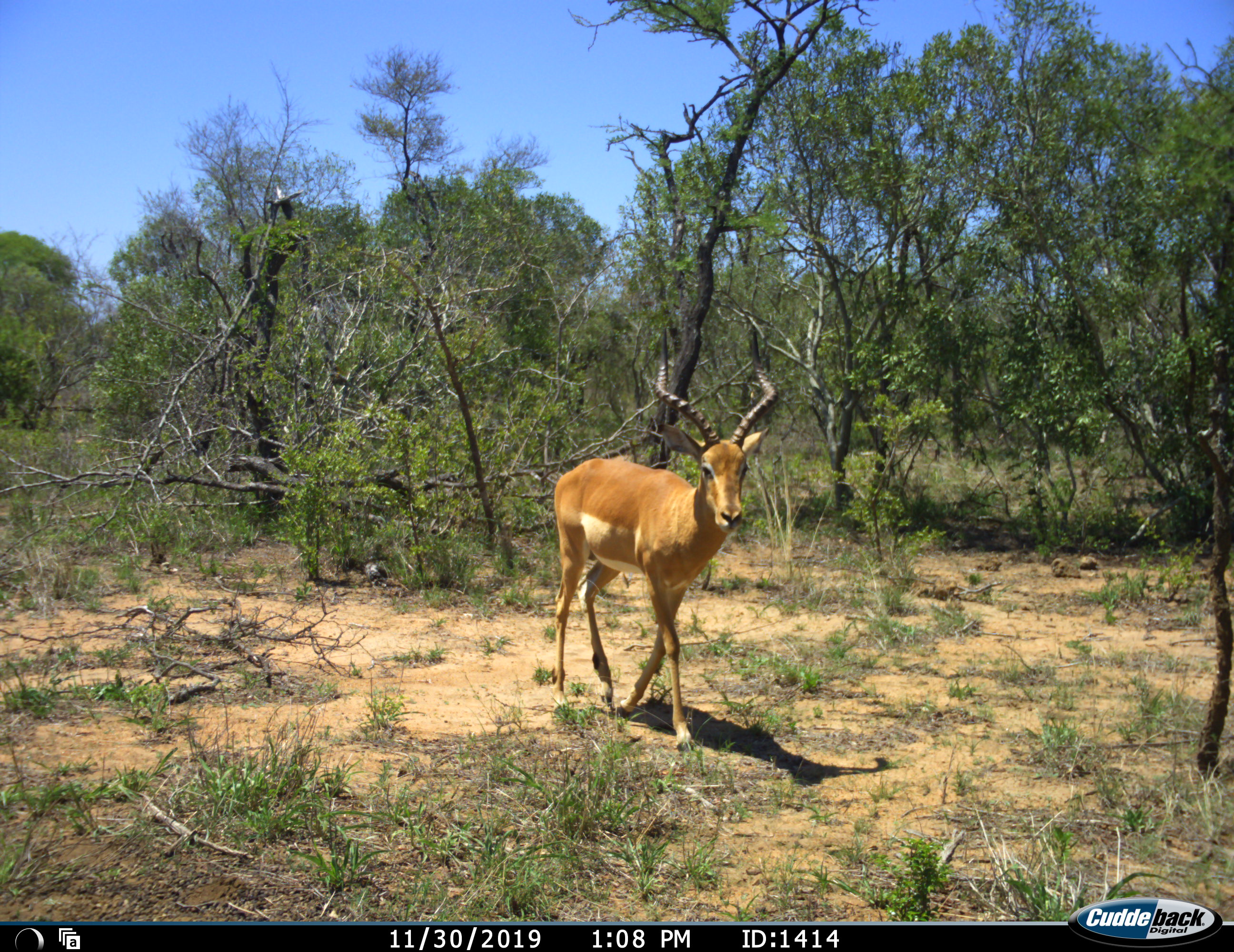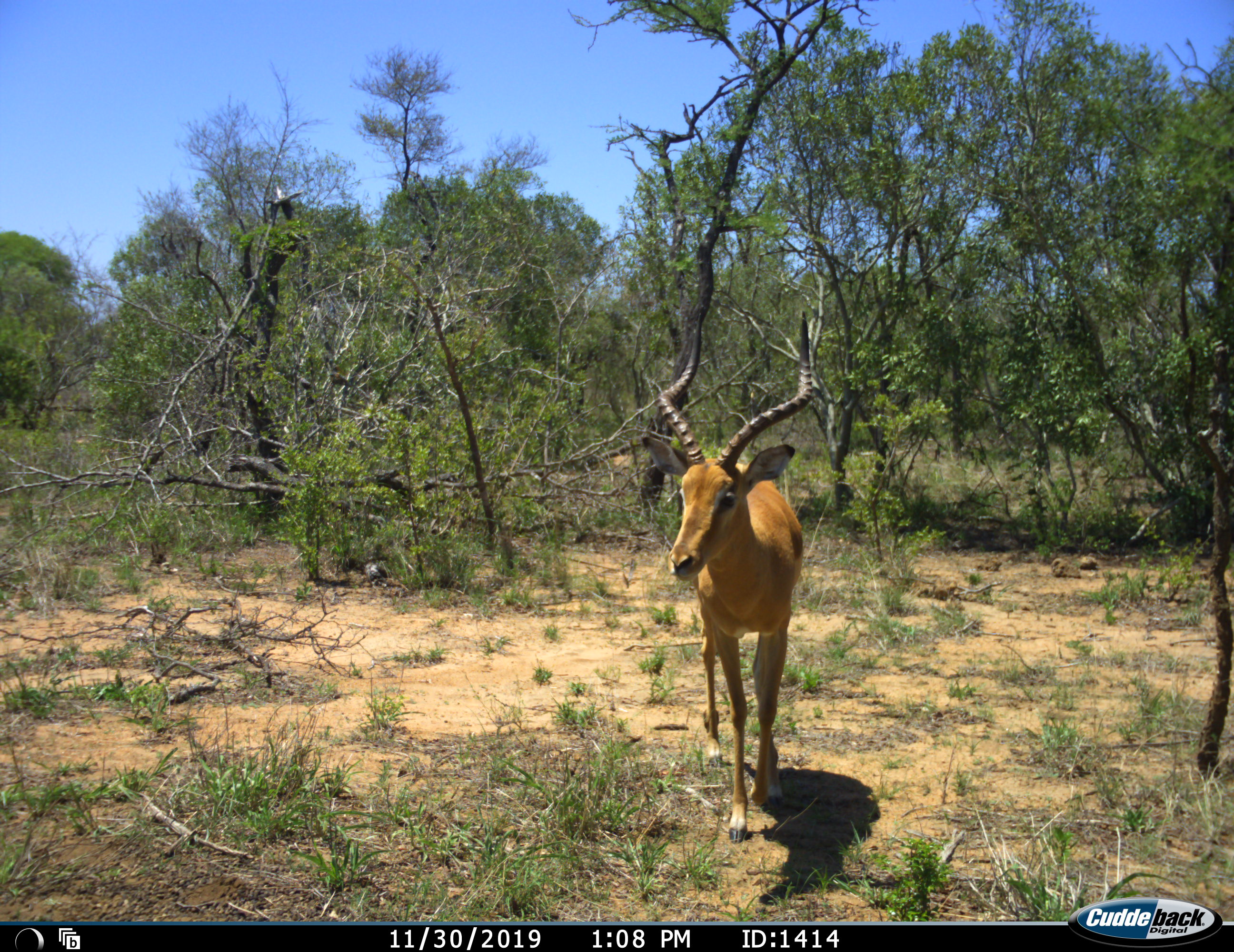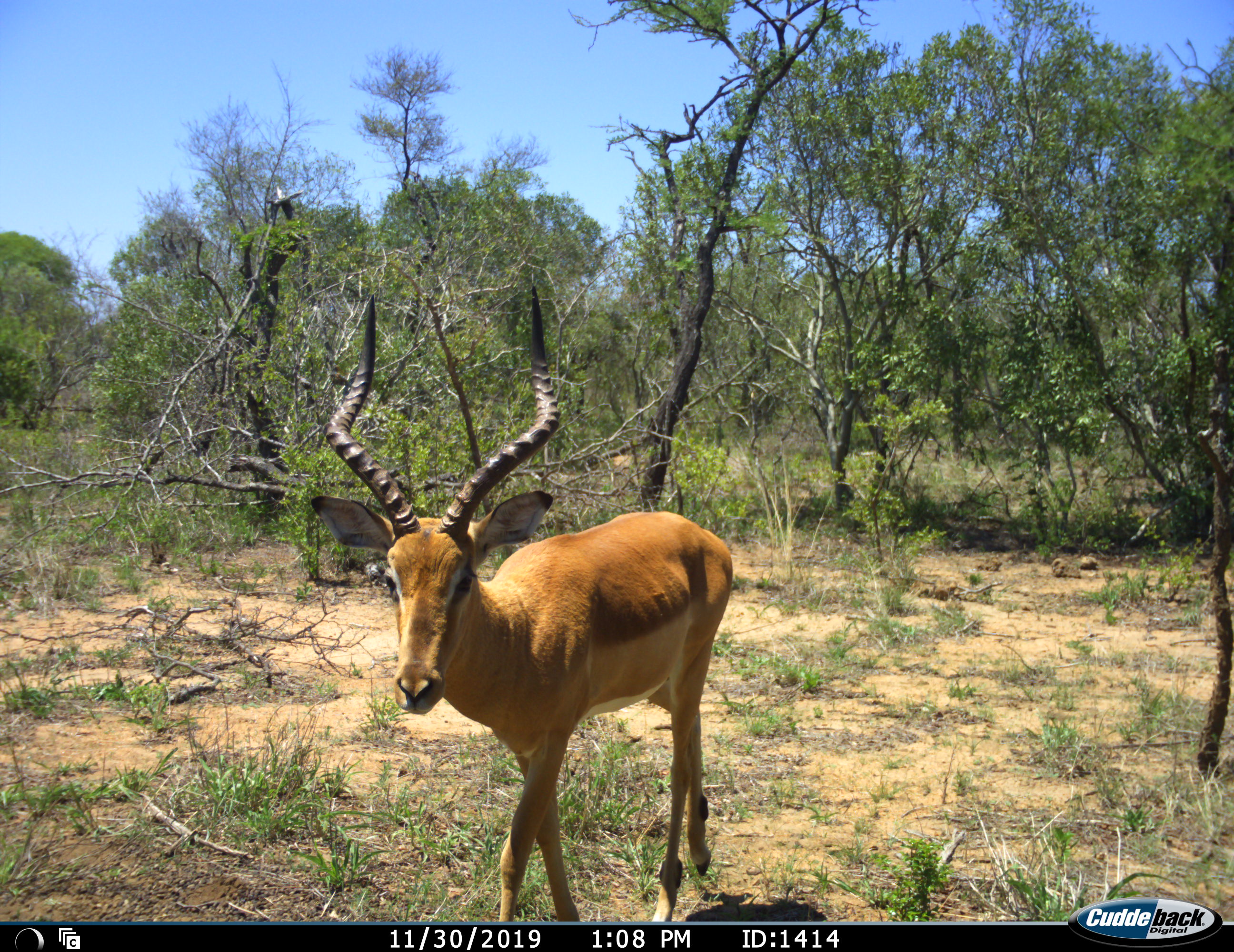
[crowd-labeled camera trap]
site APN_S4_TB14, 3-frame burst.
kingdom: Animalia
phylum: Chordata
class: Mammalia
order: Artiodactyla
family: Bovidae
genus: Aepyceros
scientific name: Aepyceros melampus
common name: impala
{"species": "impala (Aepyceros melampus)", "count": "1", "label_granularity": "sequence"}